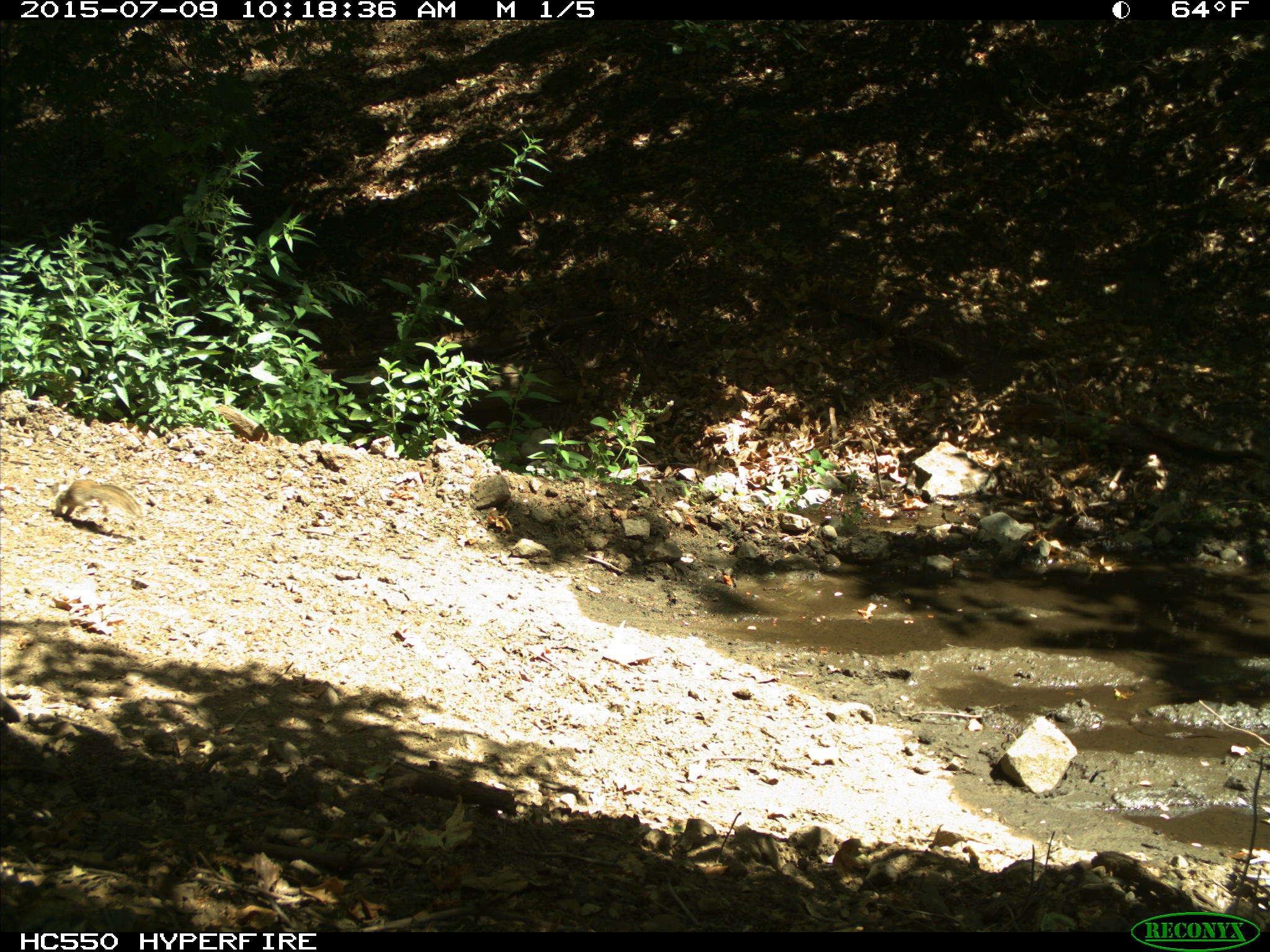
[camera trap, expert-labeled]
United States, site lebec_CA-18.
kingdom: Animalia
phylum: Chordata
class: Mammalia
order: Rodentia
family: Sciuridae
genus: Otospermophilus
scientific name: Otospermophilus beecheyi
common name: california ground squirrel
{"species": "Otospermophilus beecheyi (california ground squirrel)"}